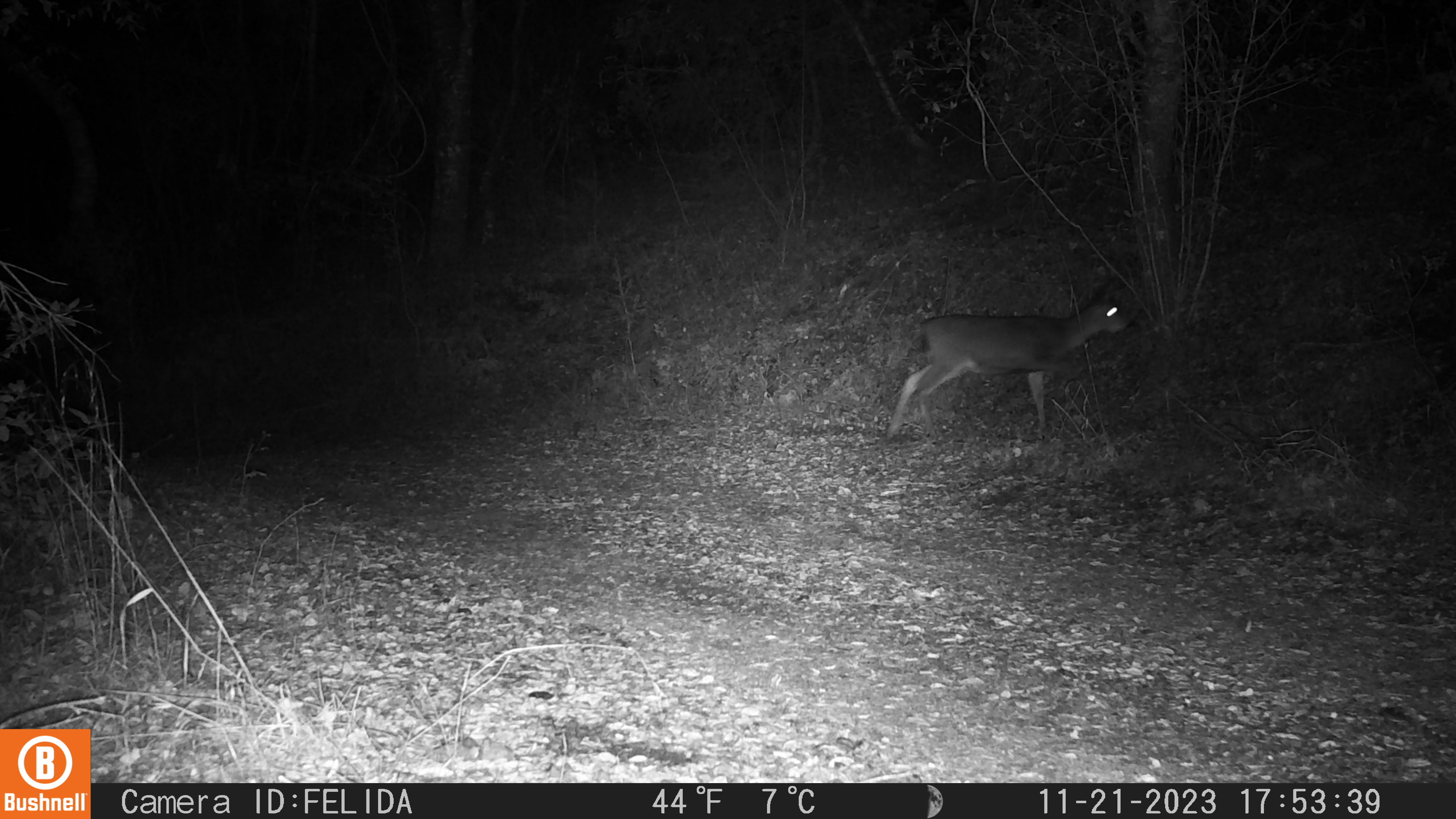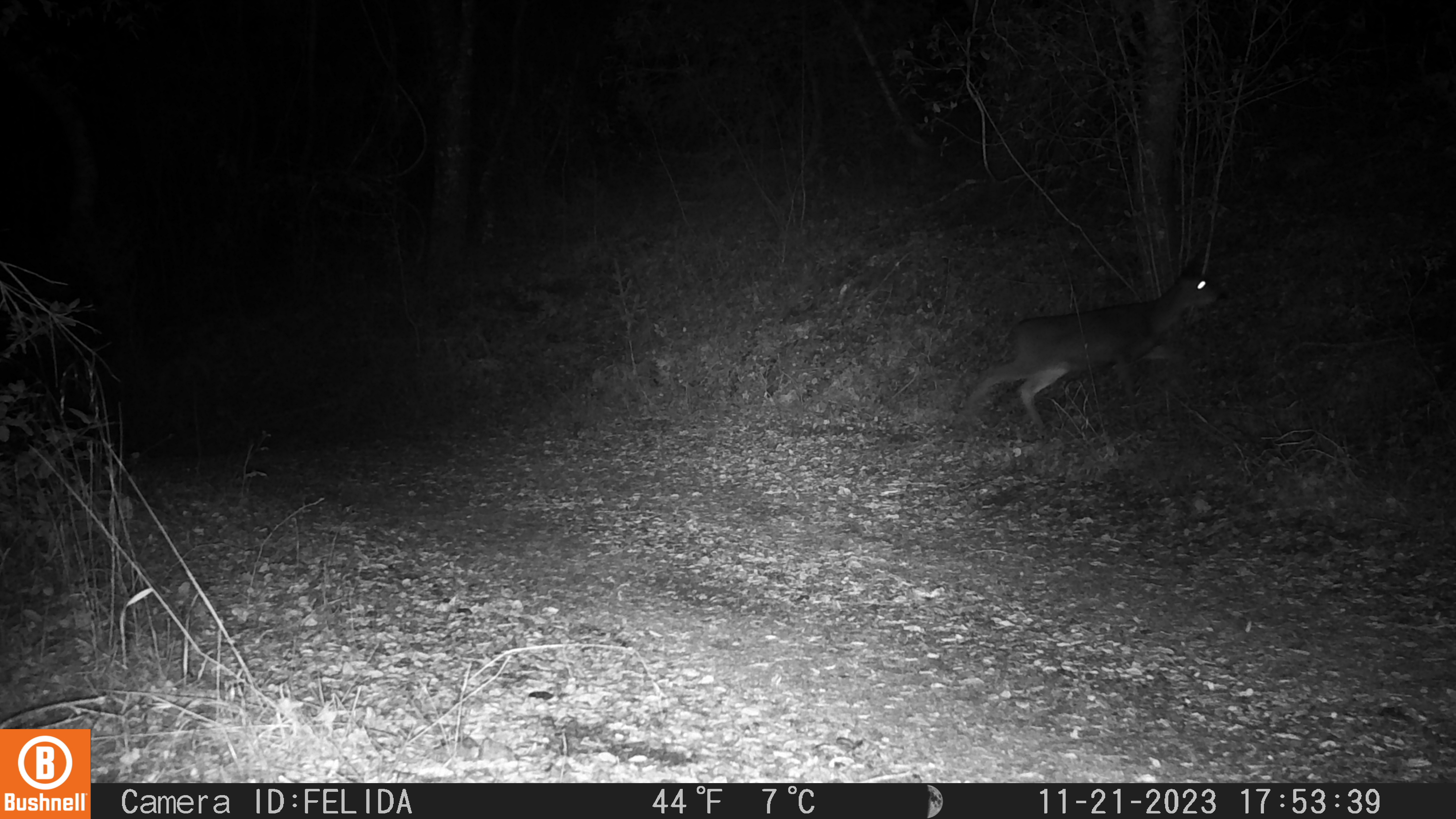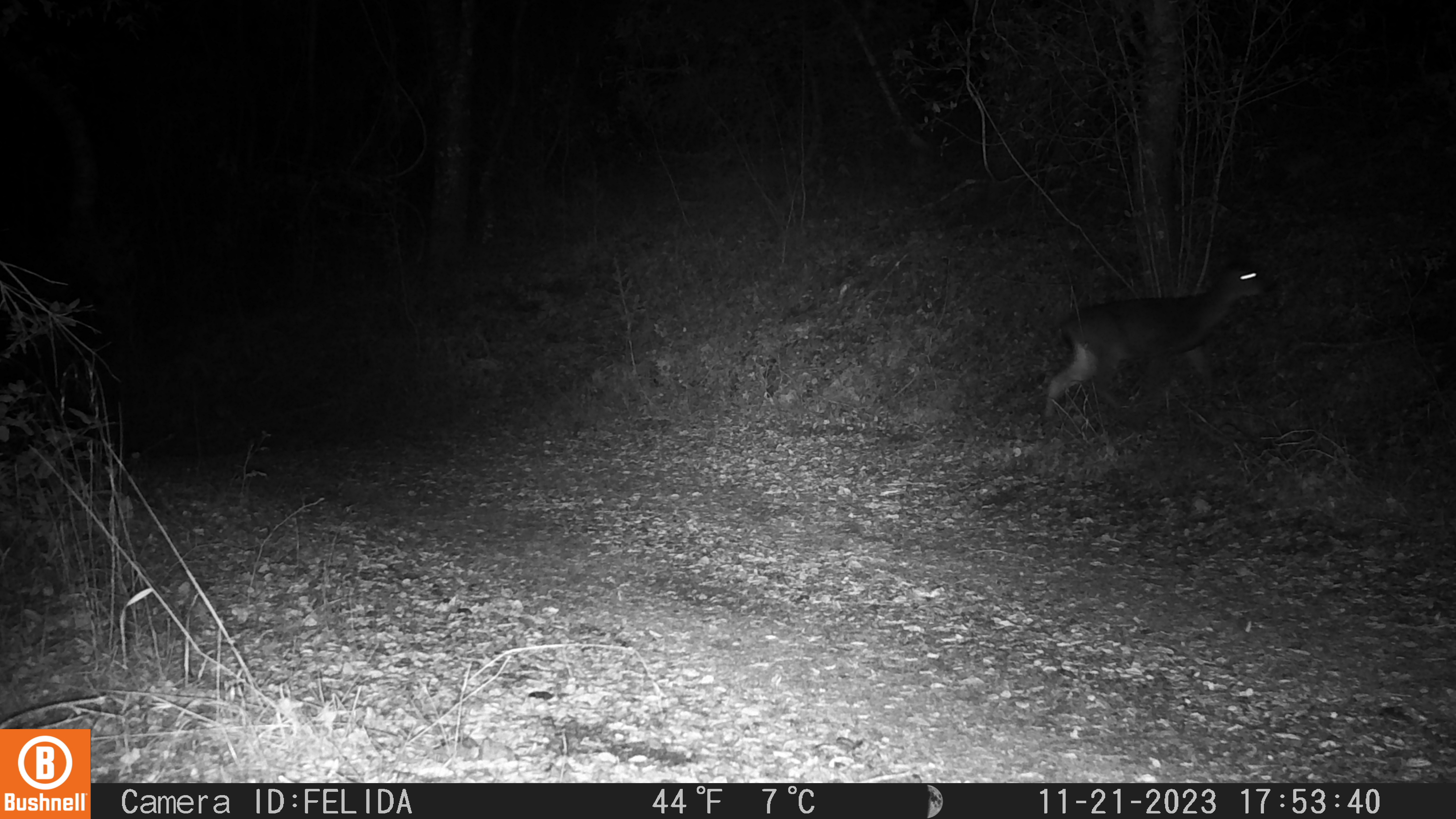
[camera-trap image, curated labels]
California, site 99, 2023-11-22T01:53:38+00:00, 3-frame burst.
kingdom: Animalia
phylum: Chordata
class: Mammalia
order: Artiodactyla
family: Cervidae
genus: Odocoileus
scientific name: Odocoileus hemionus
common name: mule deer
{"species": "mule deer (Odocoileus hemionus)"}